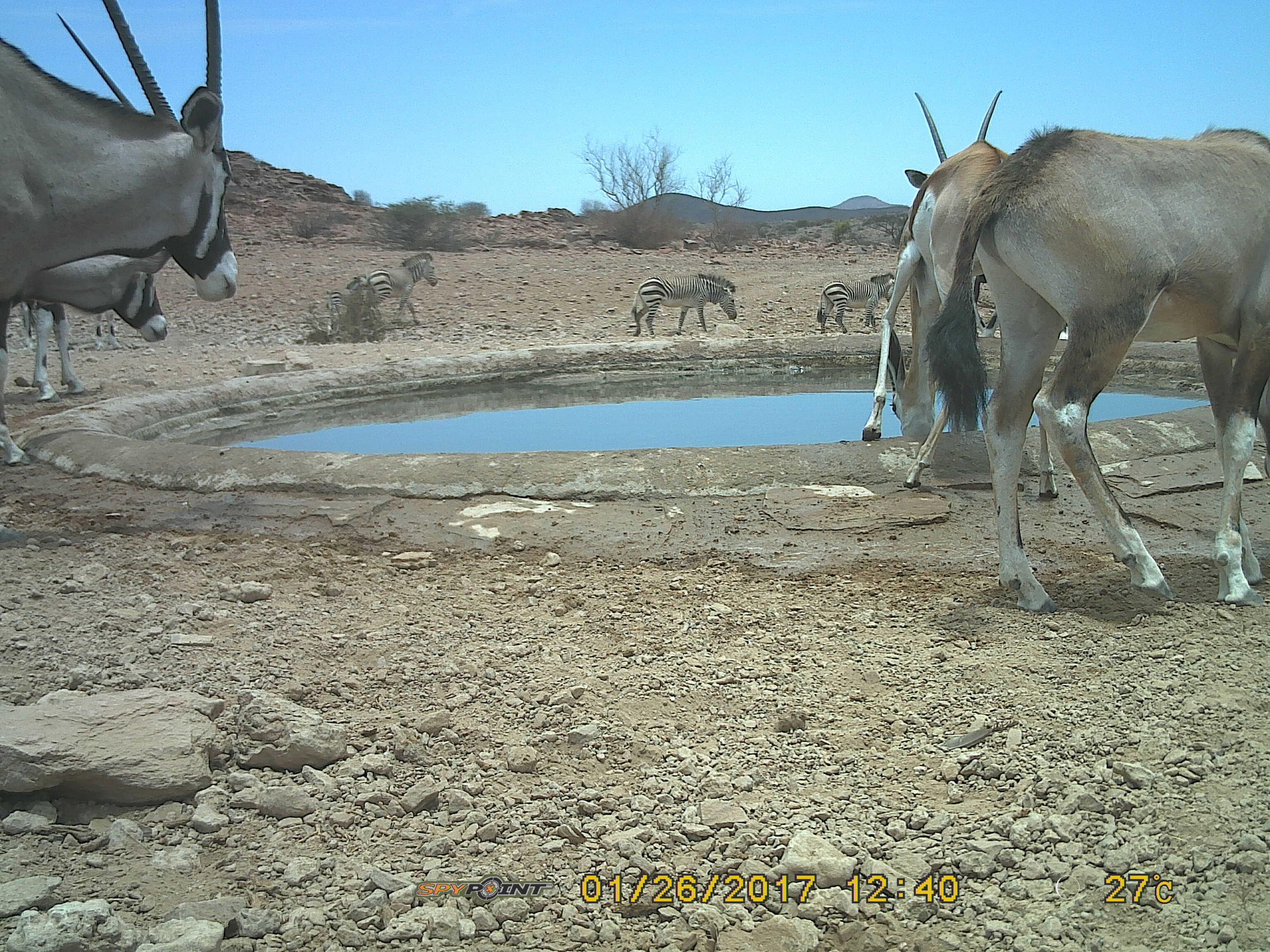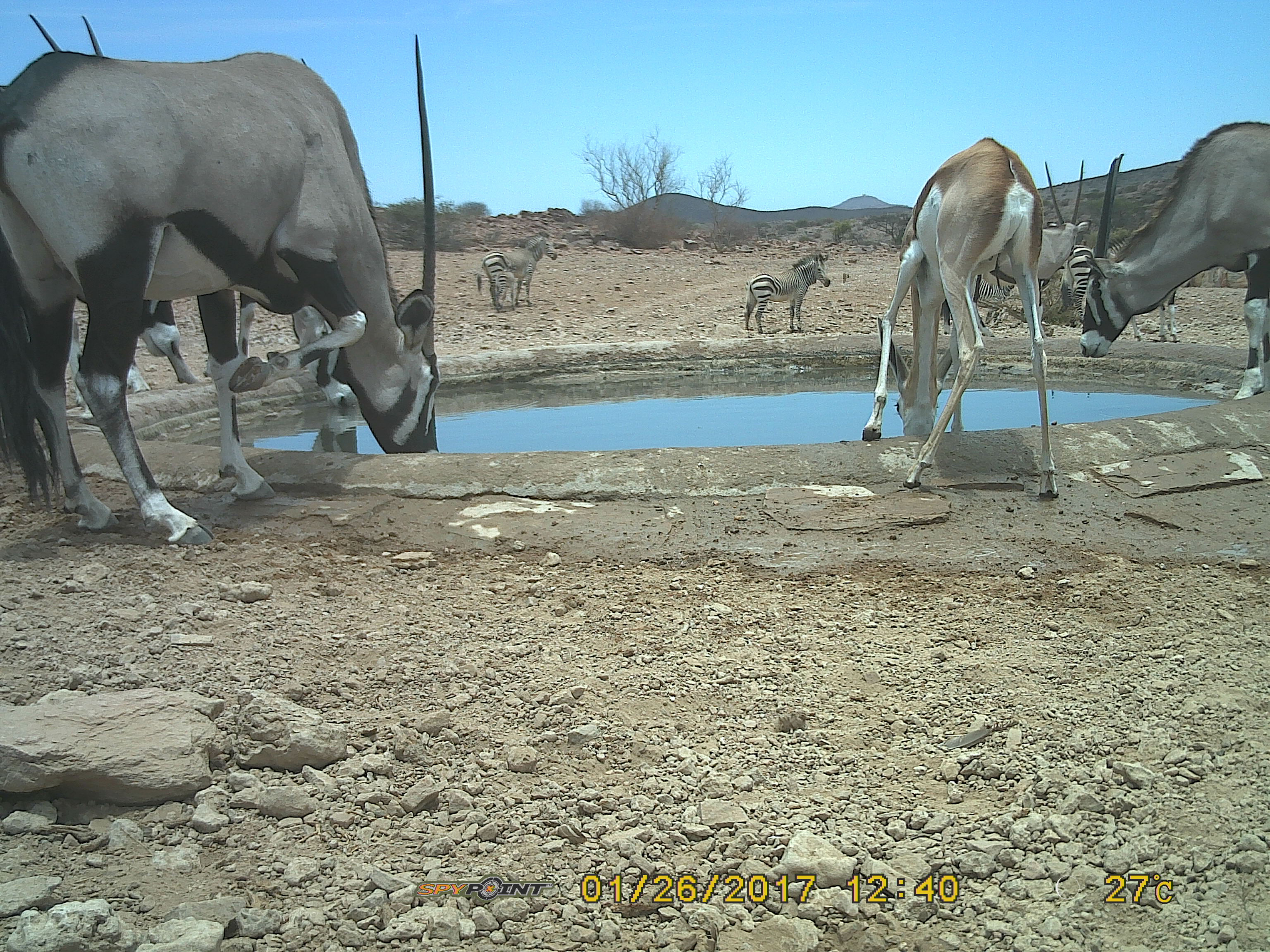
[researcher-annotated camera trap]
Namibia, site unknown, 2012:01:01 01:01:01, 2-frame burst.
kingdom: Animalia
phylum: Chordata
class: Mammalia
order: Artiodactyla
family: Bovidae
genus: Oryx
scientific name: Oryx gazella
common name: gemsbok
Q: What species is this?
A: Oryx gazella (gemsbok).